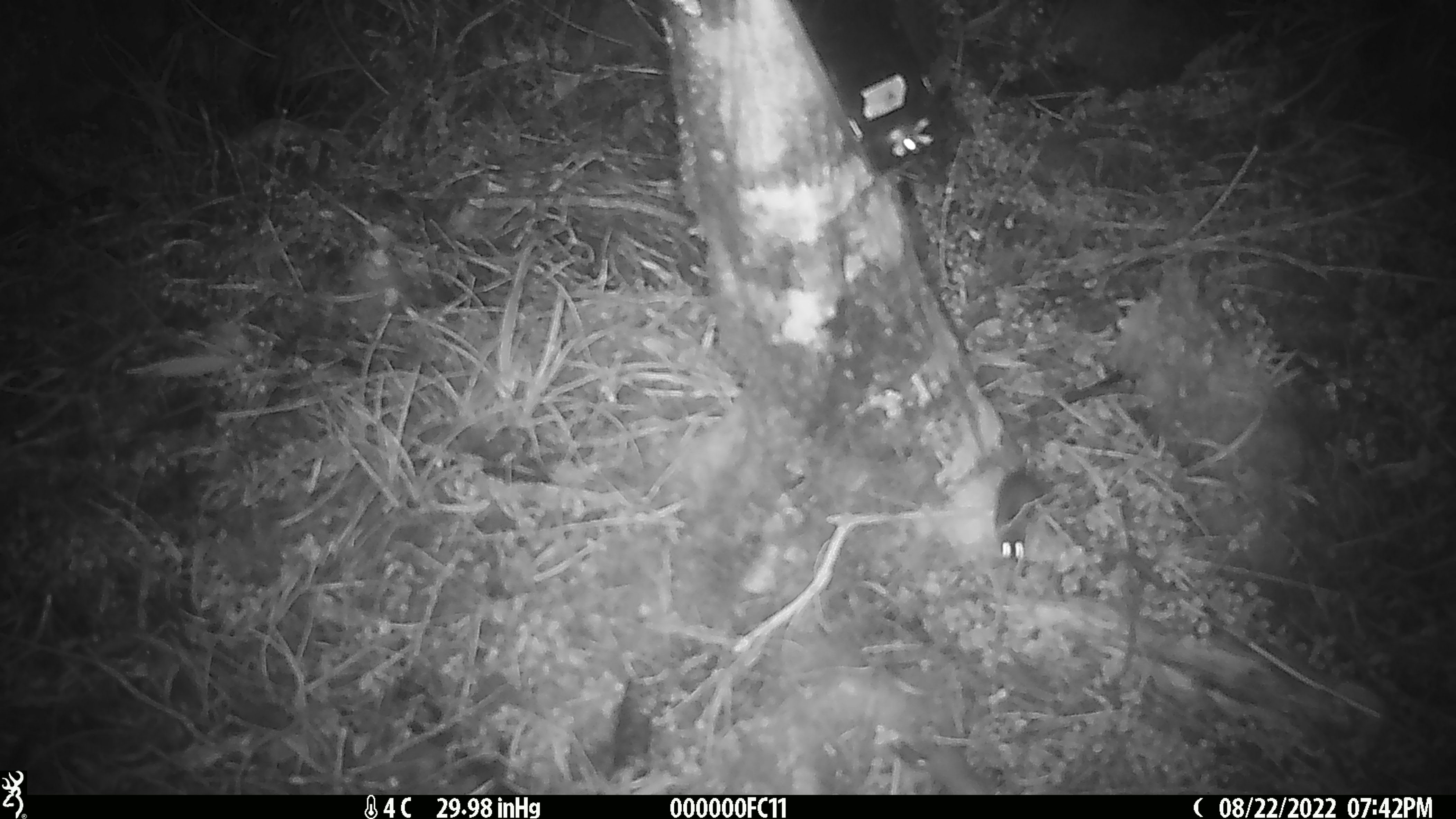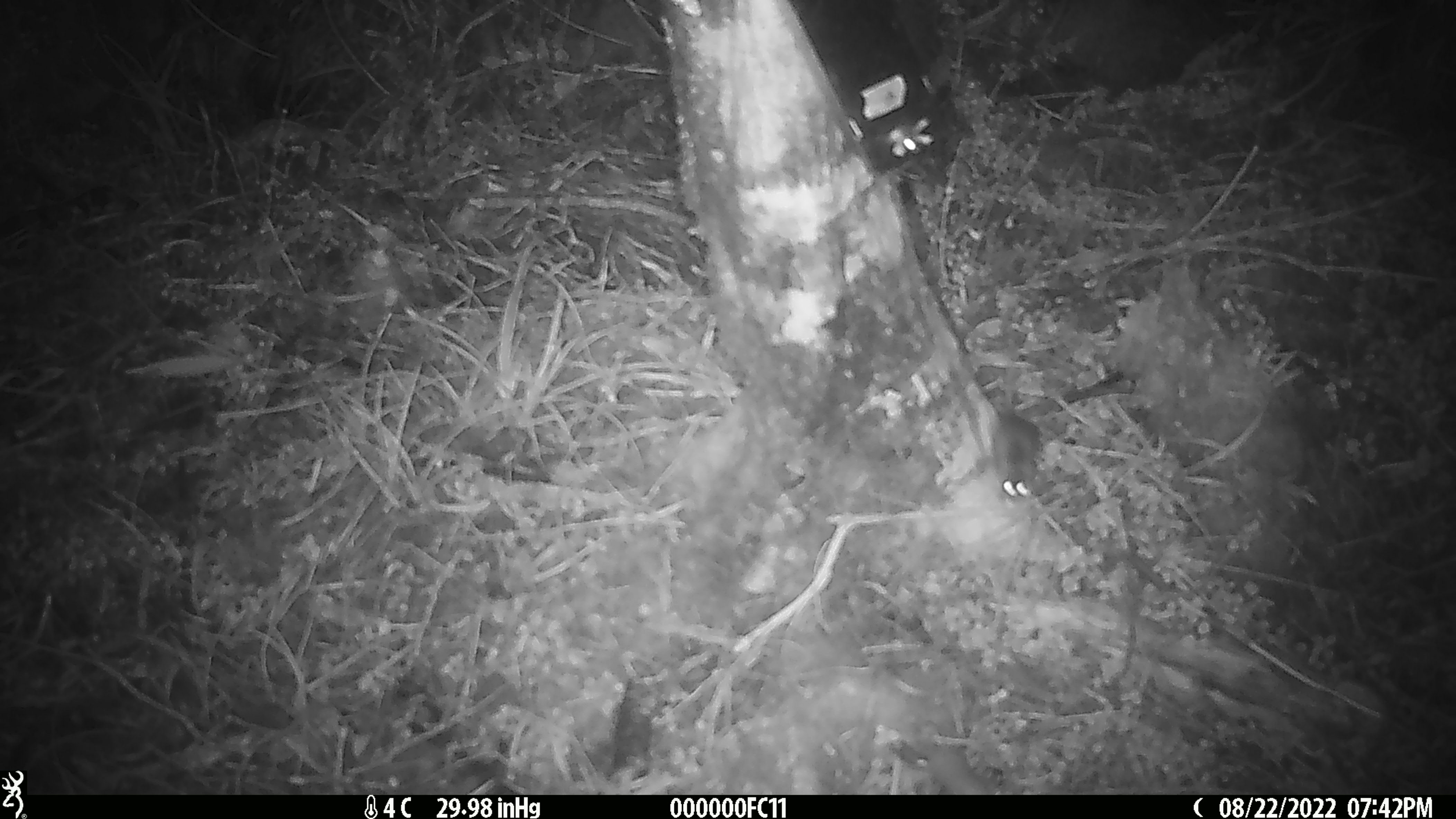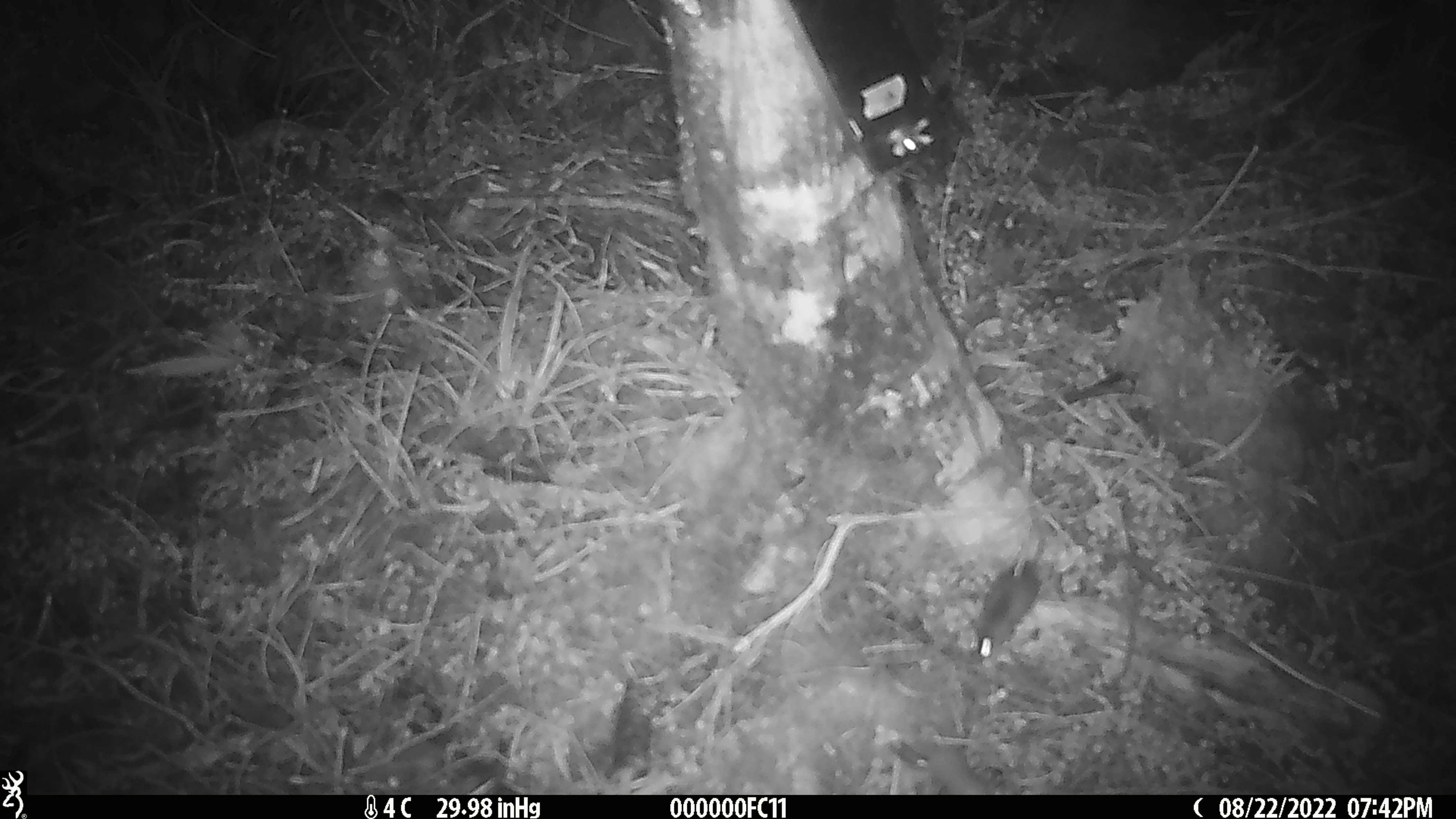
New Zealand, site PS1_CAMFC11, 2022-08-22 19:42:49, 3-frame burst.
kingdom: Animalia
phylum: Chordata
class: Mammalia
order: Rodentia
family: Muridae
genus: Mus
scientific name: Mus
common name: mouse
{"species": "mouse (Mus)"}